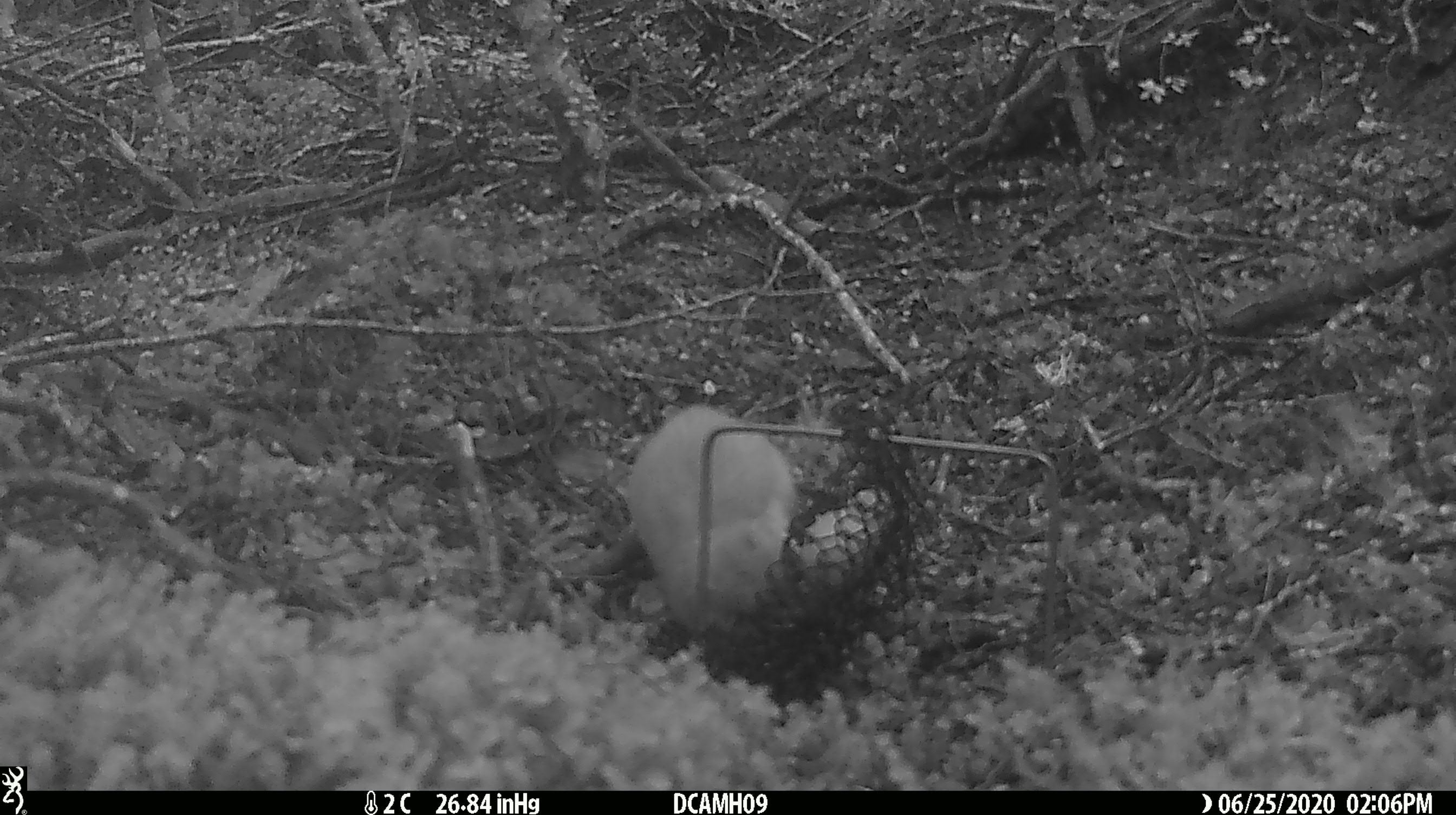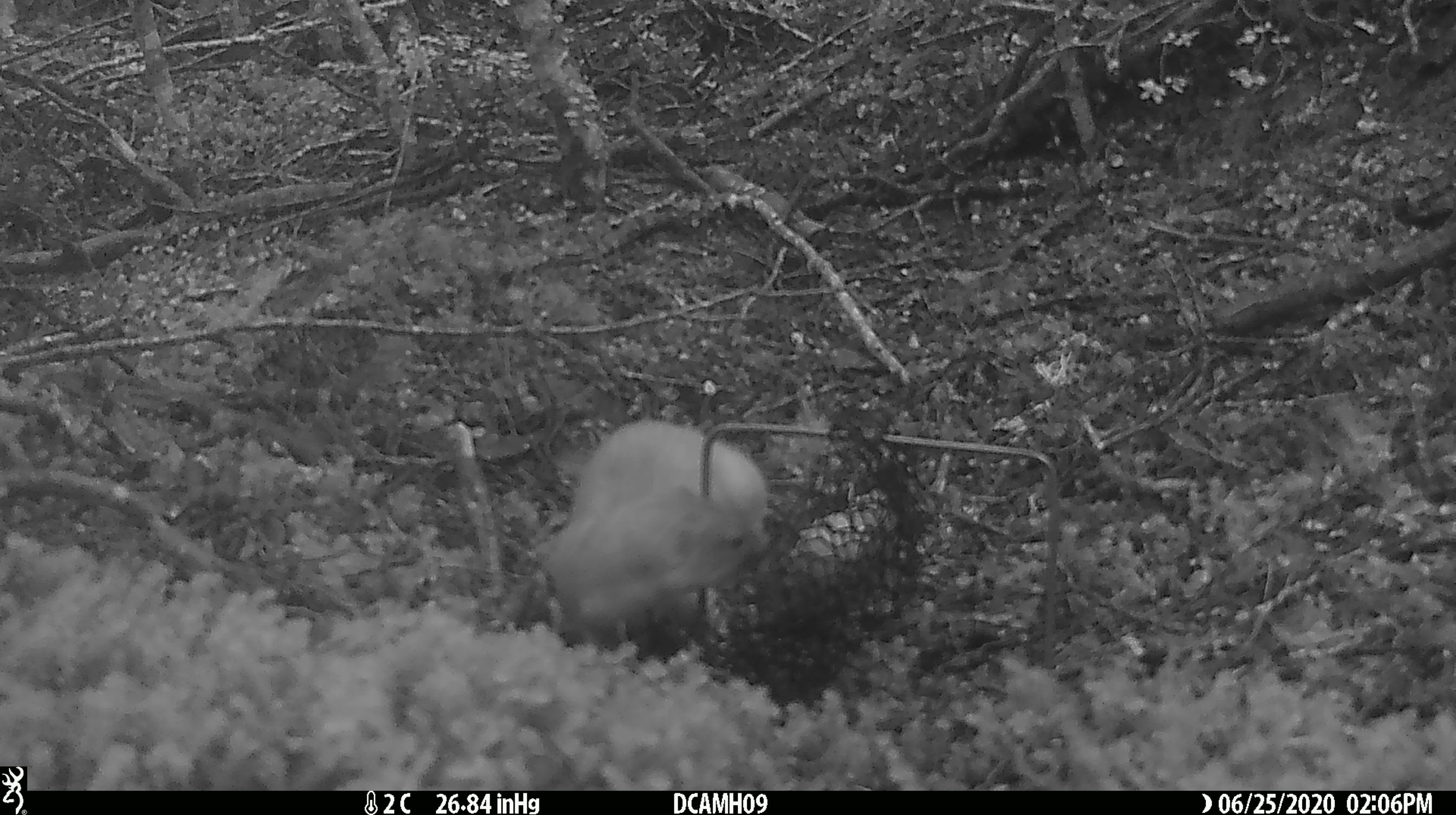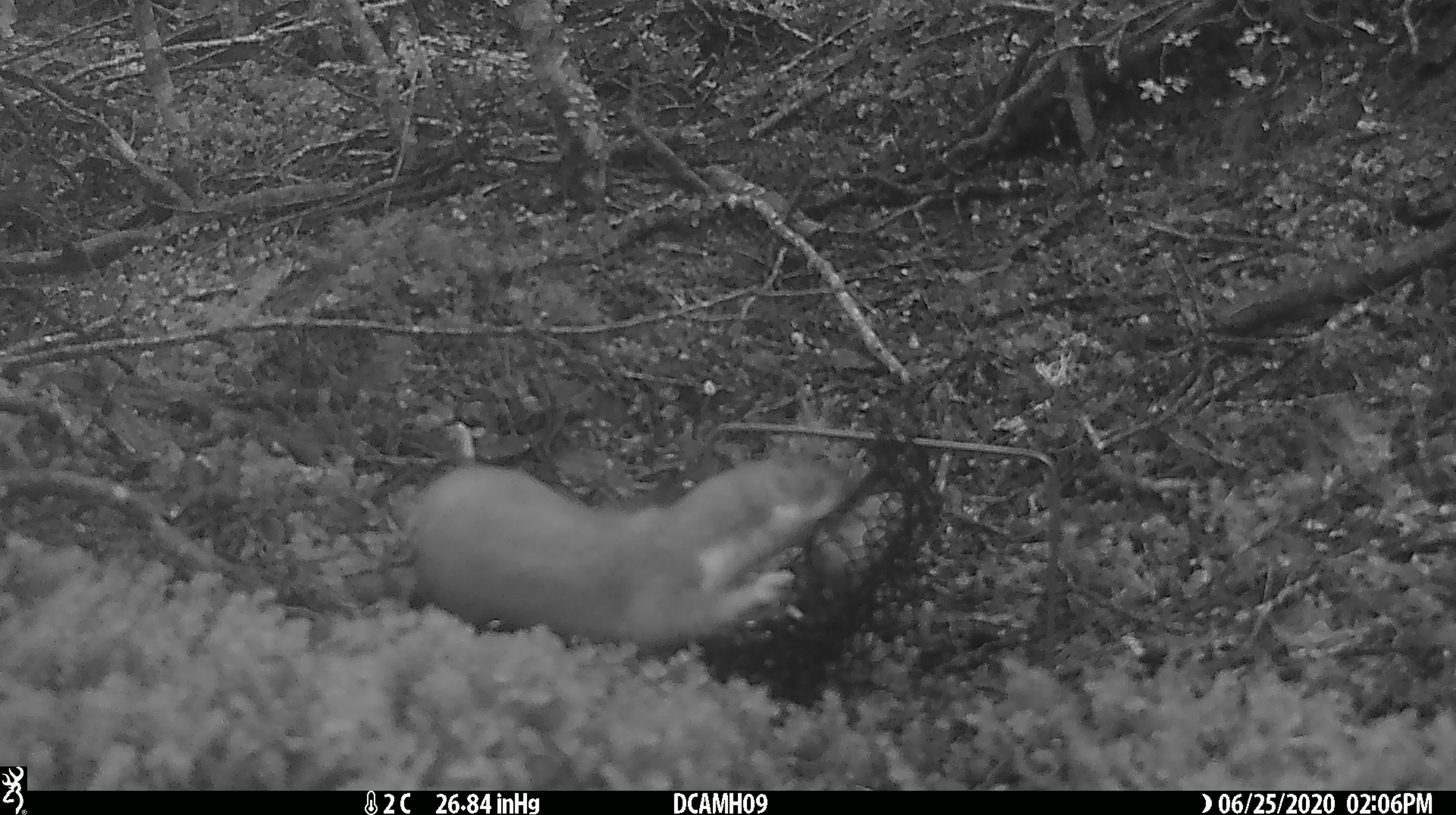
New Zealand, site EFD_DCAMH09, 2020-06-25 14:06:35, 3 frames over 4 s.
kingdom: Animalia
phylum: Chordata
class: Mammalia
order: Carnivora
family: Mustelidae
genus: Mustela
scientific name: Mustela erminea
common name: stoat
Stoat (Mustela erminea).